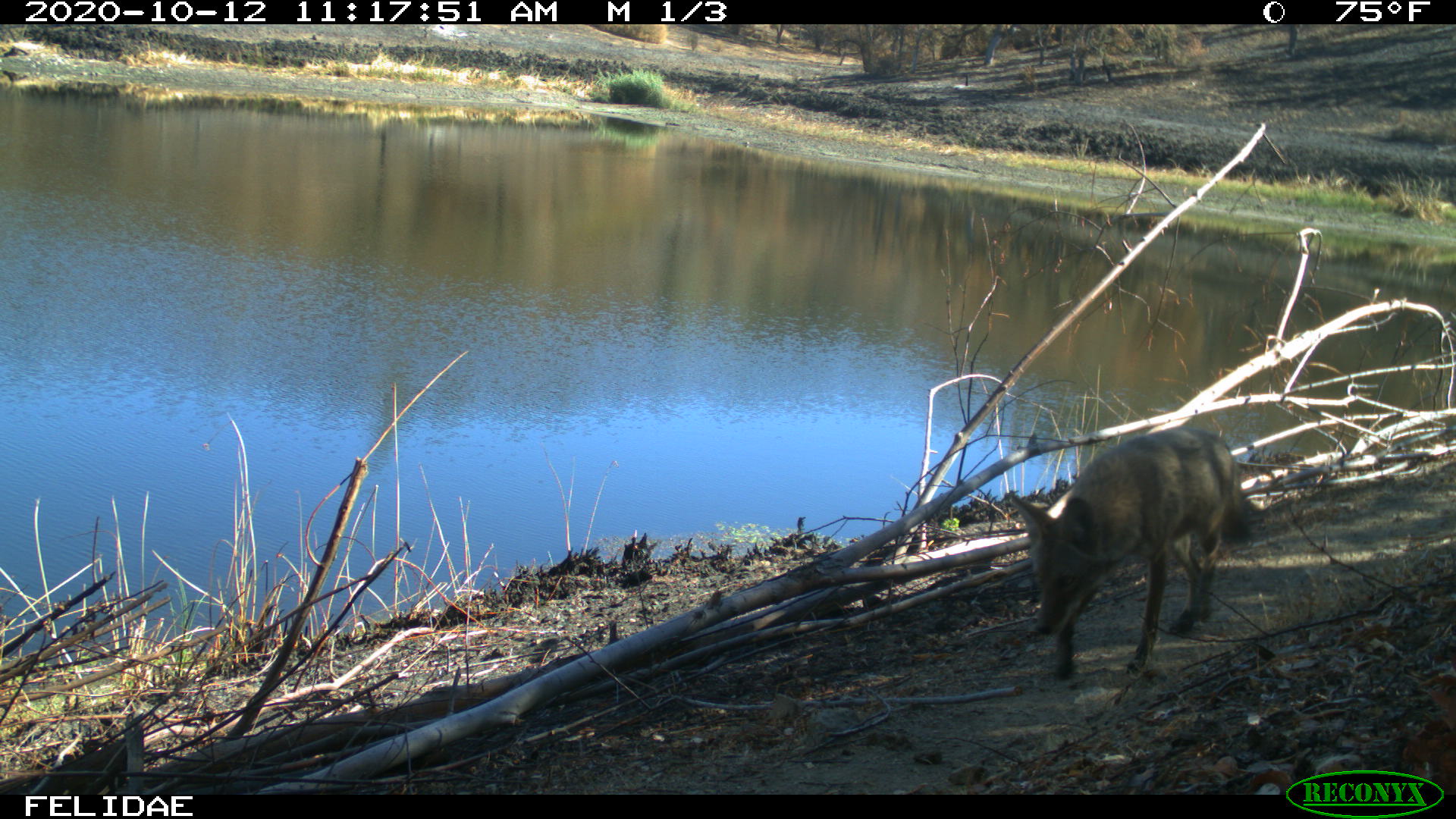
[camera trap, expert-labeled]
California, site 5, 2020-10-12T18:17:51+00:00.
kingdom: Animalia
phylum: Chordata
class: Mammalia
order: Carnivora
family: Canidae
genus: Canis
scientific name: Canis latrans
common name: coyote